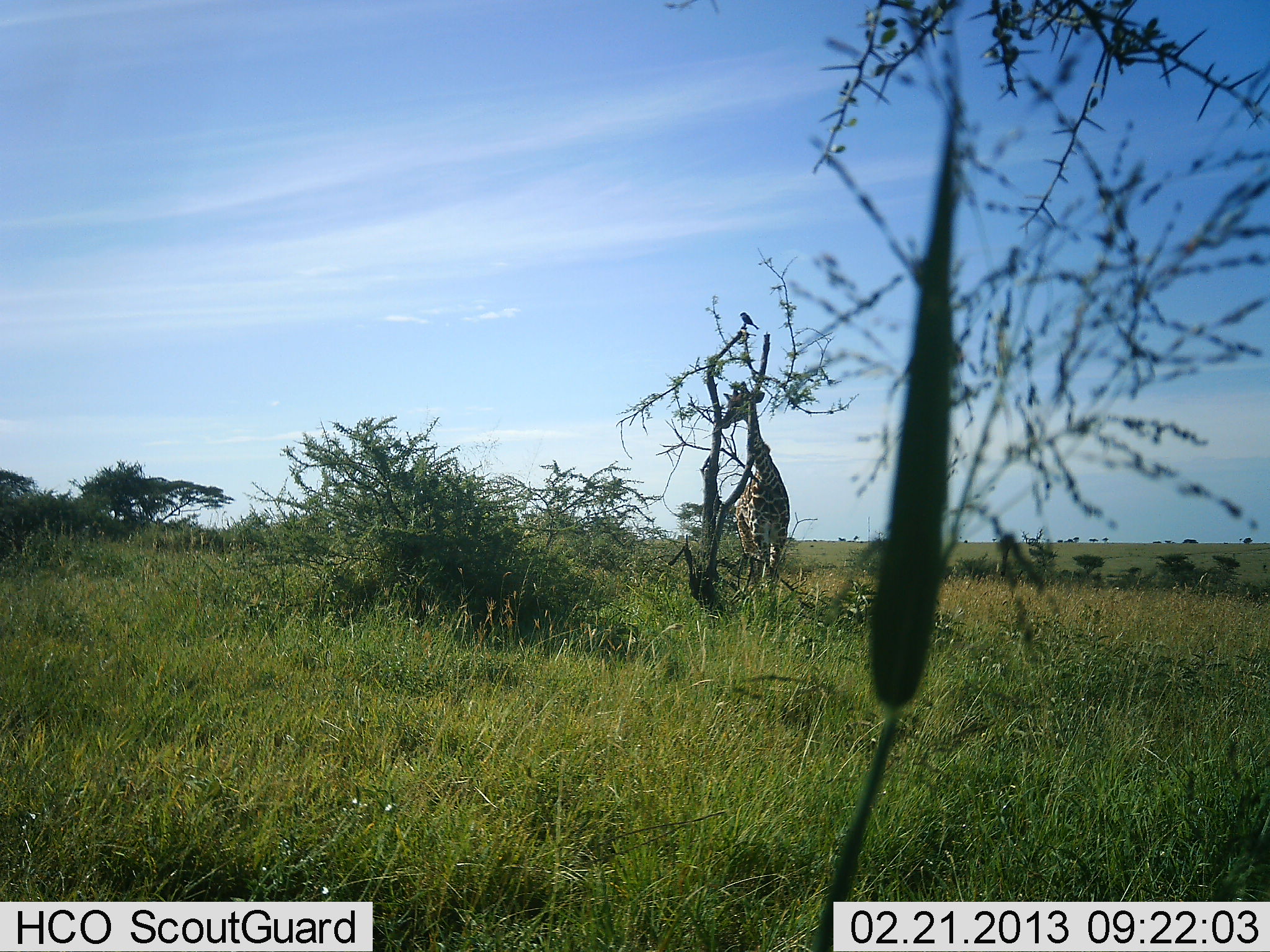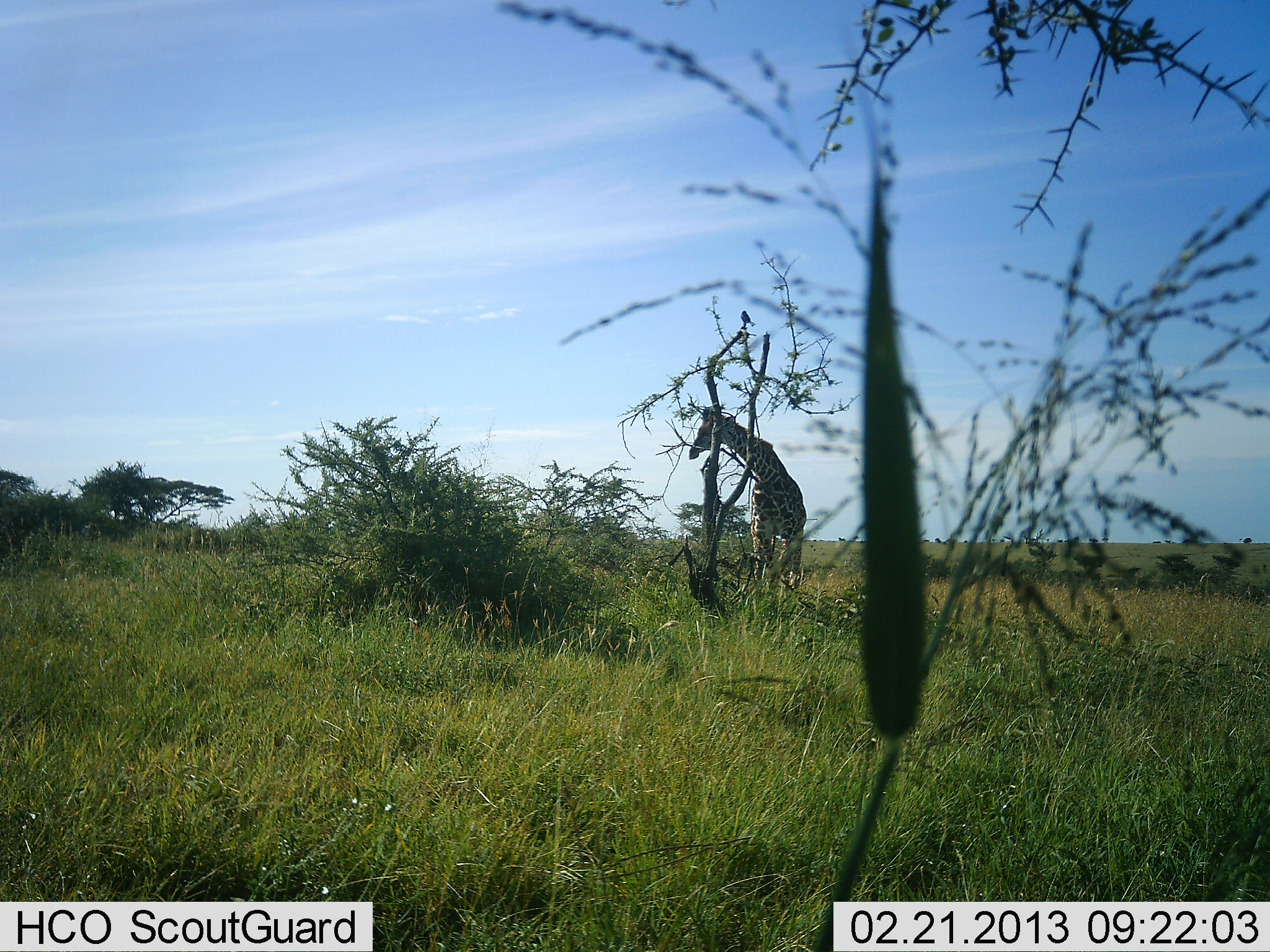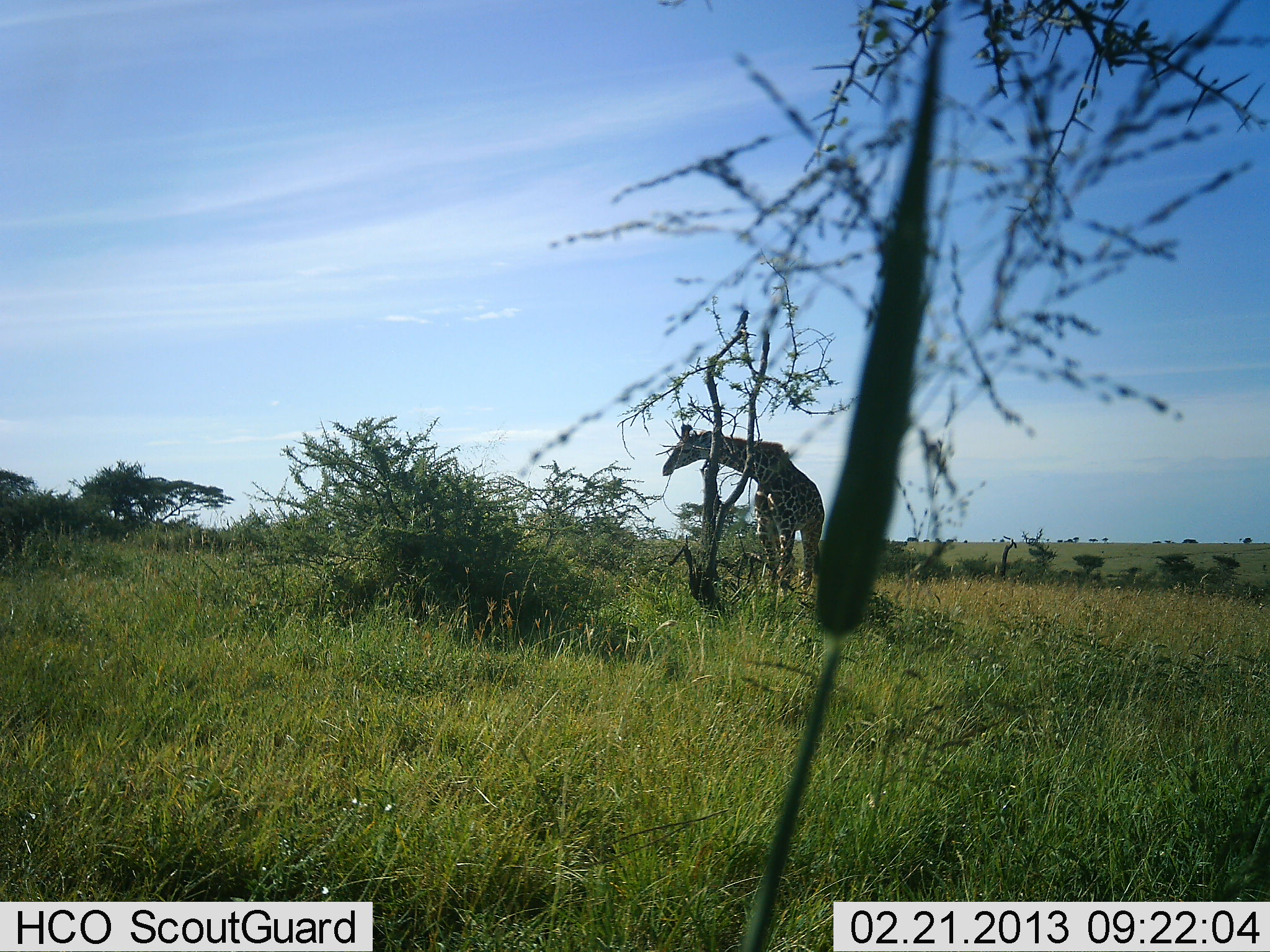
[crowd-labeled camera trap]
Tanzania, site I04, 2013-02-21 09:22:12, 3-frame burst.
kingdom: Animalia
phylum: Chordata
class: Mammalia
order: Artiodactyla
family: Giraffidae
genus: Giraffa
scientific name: Giraffa camelopardalis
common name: giraffe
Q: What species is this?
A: Giraffe (Giraffa camelopardalis).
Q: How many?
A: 1.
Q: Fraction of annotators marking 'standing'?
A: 59%.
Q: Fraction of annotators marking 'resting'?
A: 0%.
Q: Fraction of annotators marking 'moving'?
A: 19%.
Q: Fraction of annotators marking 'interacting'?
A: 0%.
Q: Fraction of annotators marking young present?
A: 0%.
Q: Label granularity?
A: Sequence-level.